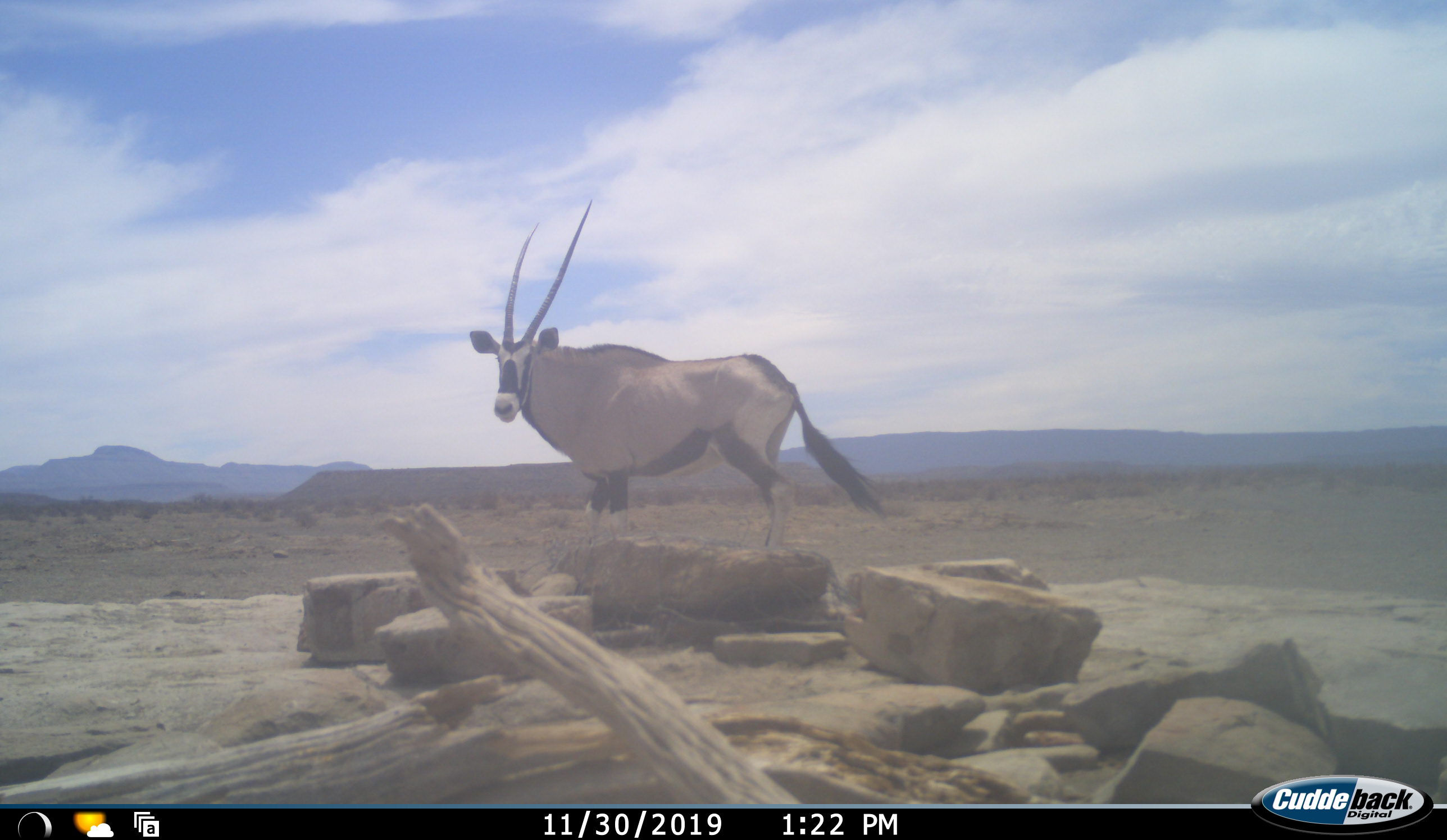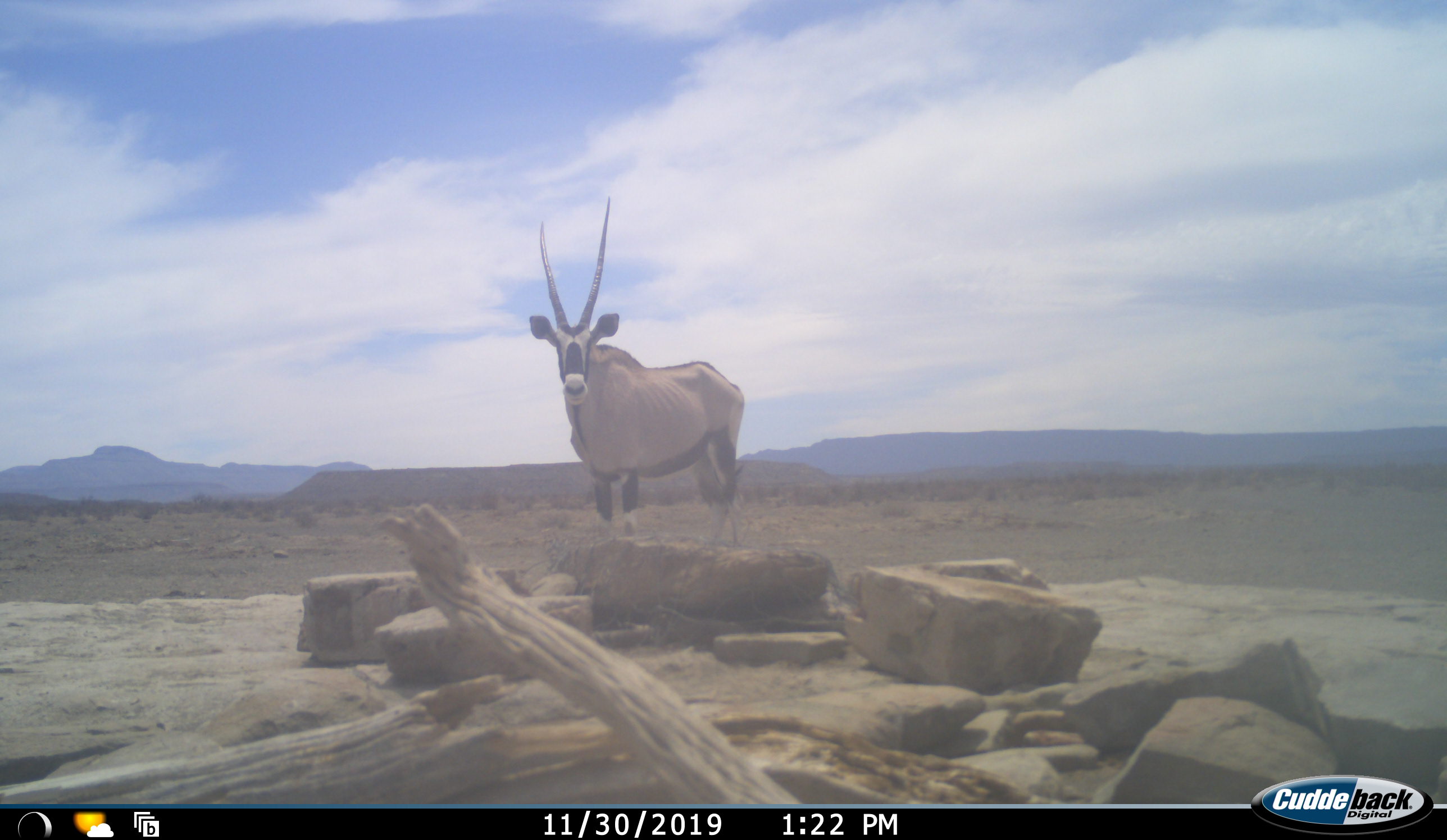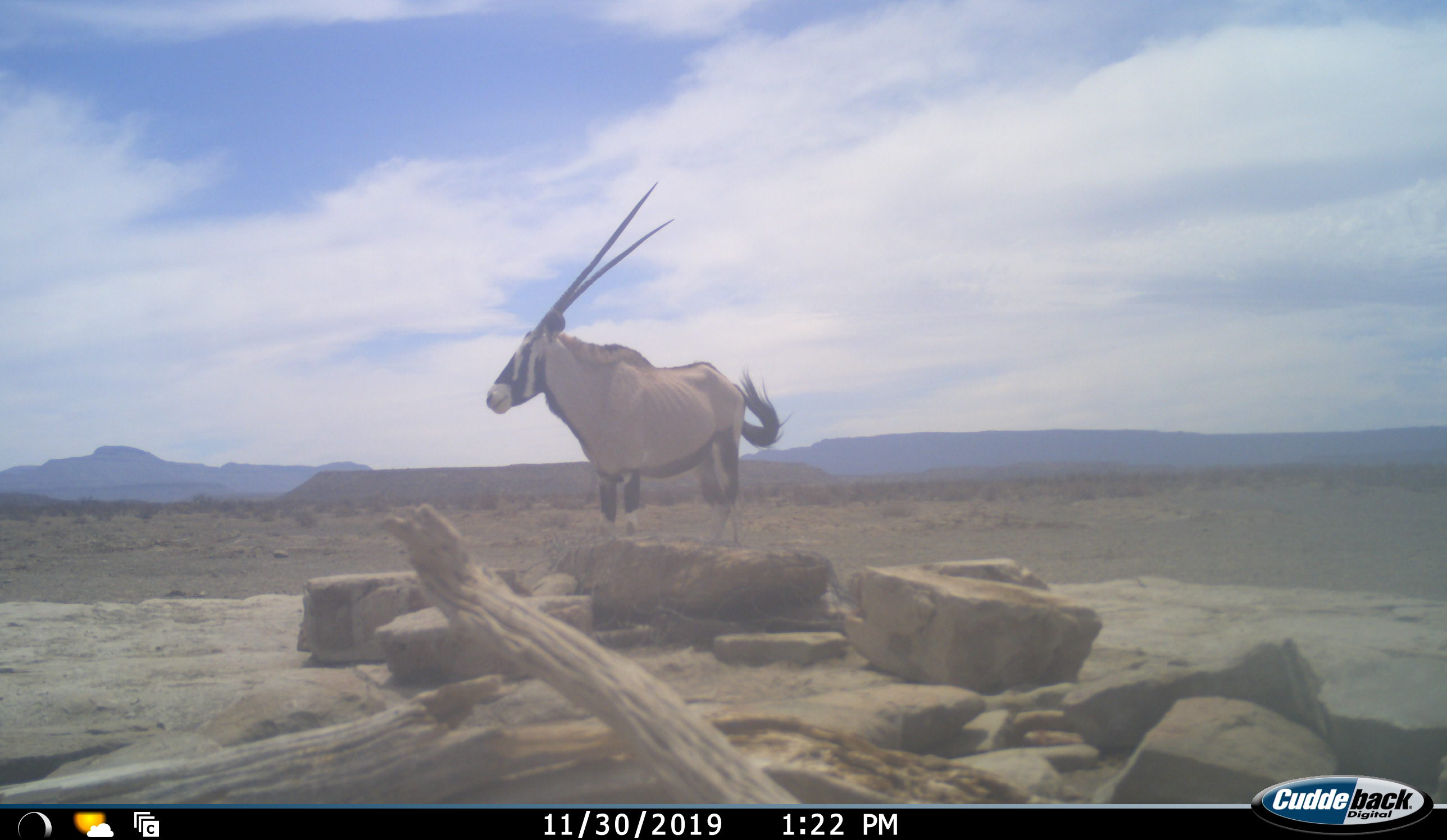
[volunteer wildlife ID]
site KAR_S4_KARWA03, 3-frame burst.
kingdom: Animalia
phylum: Chordata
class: Mammalia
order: Artiodactyla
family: Bovidae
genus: Oryx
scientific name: Oryx gazella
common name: gemsbok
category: oryx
Oryx (gemsbok) (Oryx gazella), count 1. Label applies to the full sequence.